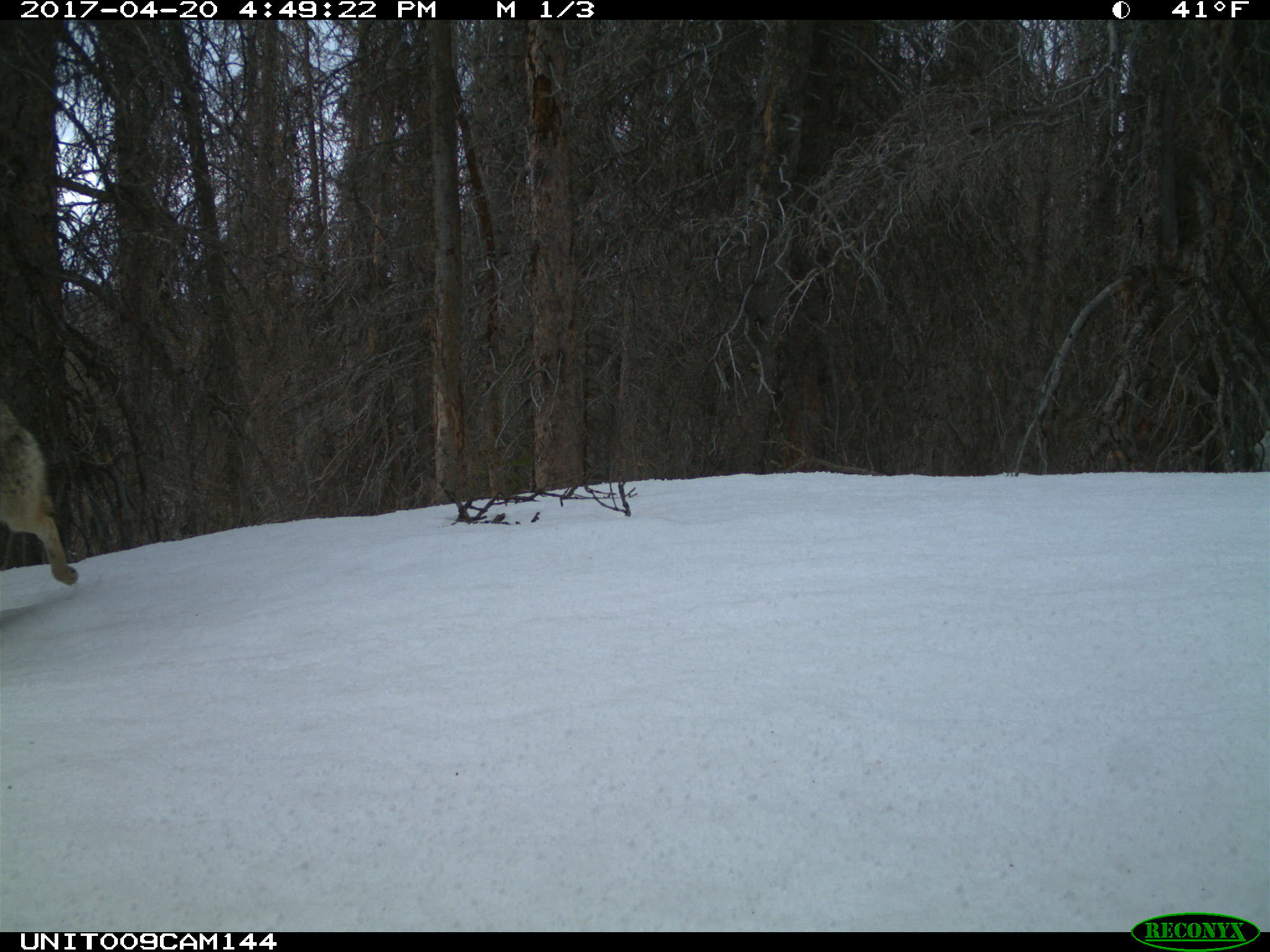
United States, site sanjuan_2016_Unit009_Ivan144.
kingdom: Animalia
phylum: Chordata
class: Mammalia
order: Carnivora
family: Canidae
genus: Canis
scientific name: Canis latrans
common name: coyote